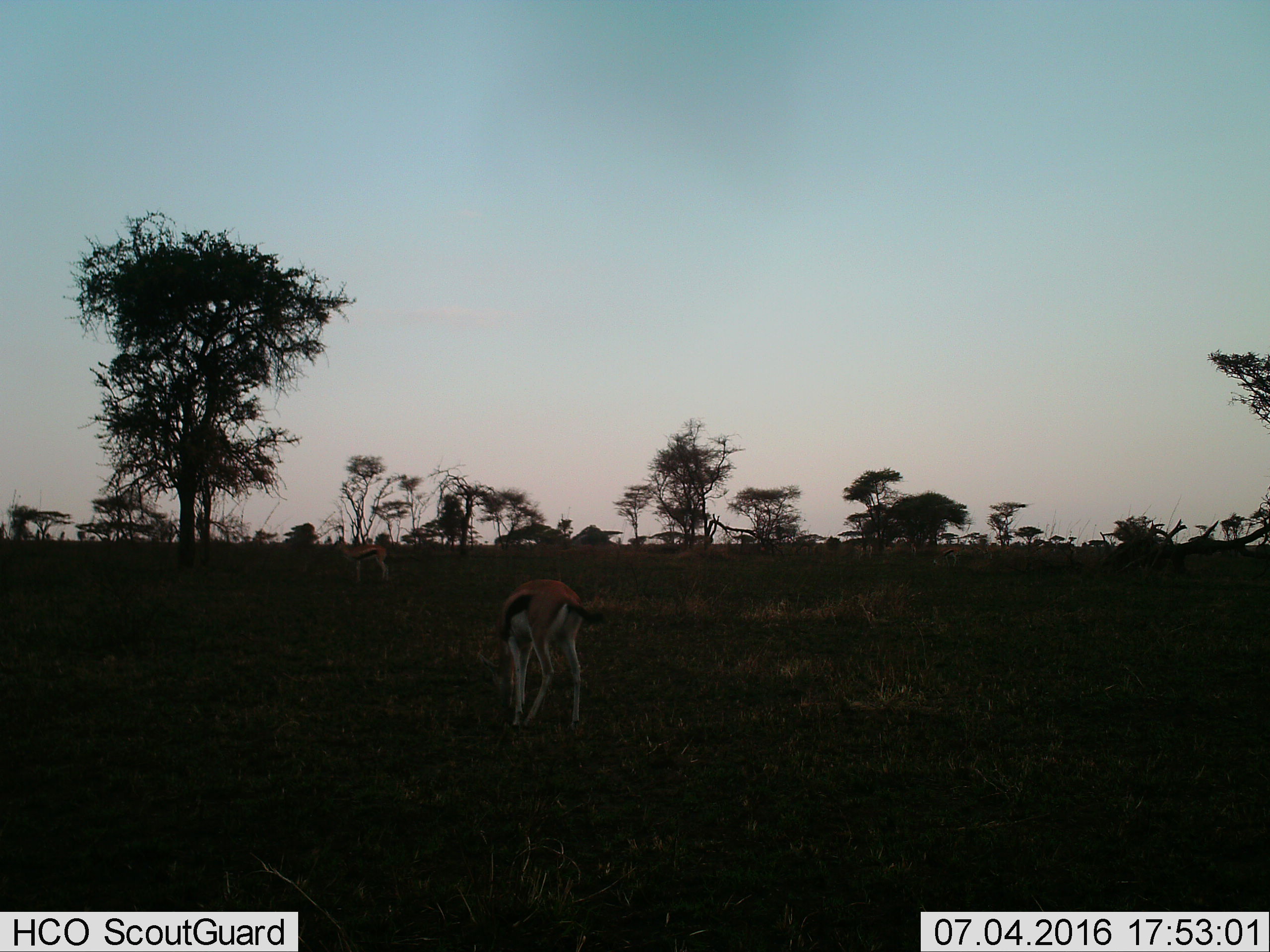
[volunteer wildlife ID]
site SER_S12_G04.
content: unidentified animal